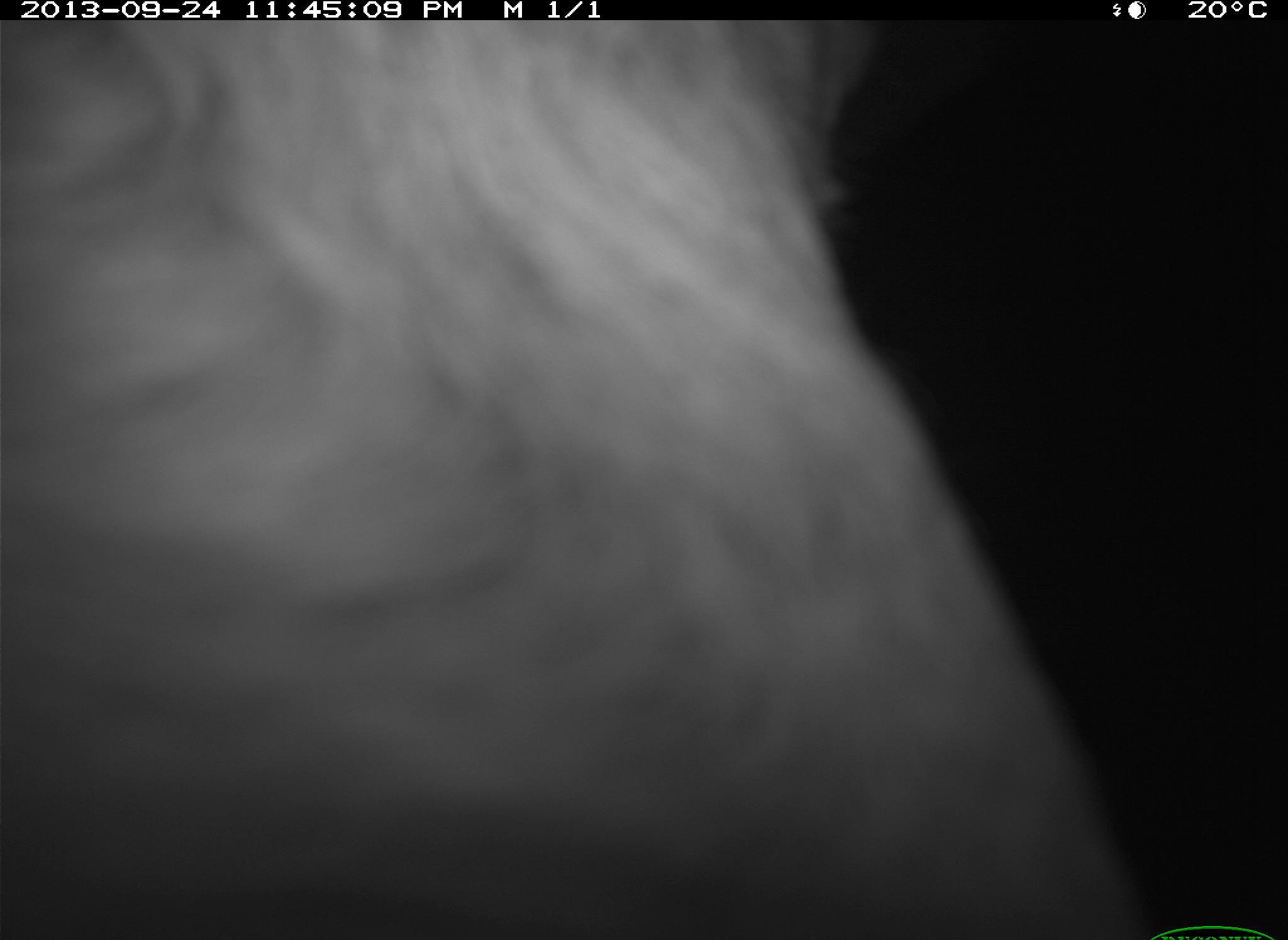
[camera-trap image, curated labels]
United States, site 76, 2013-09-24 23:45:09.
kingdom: Animalia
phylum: Chordata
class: Mammalia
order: Artiodactyla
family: Bovidae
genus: Bos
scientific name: Bos taurus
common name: cow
Cow (Bos taurus).